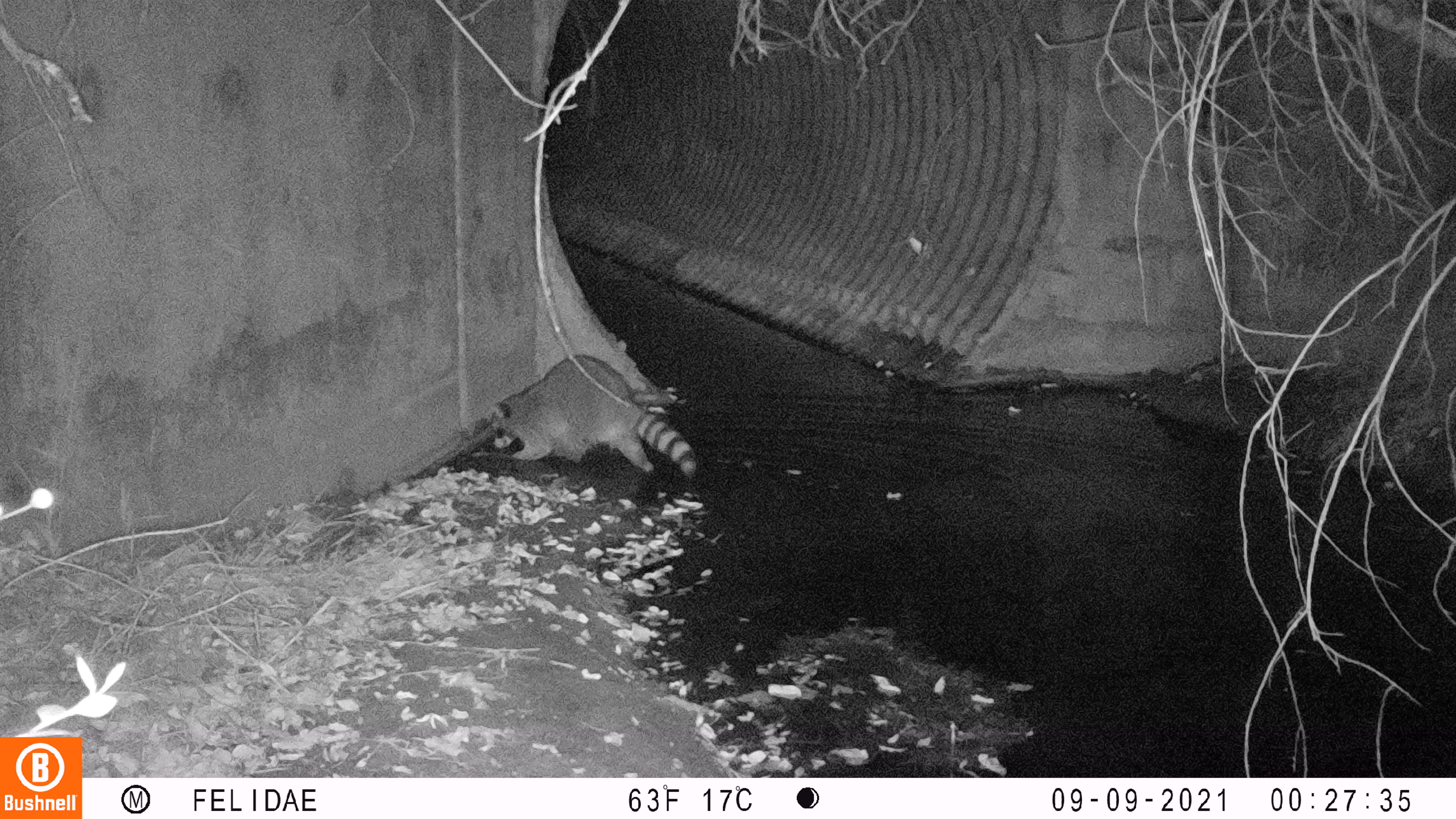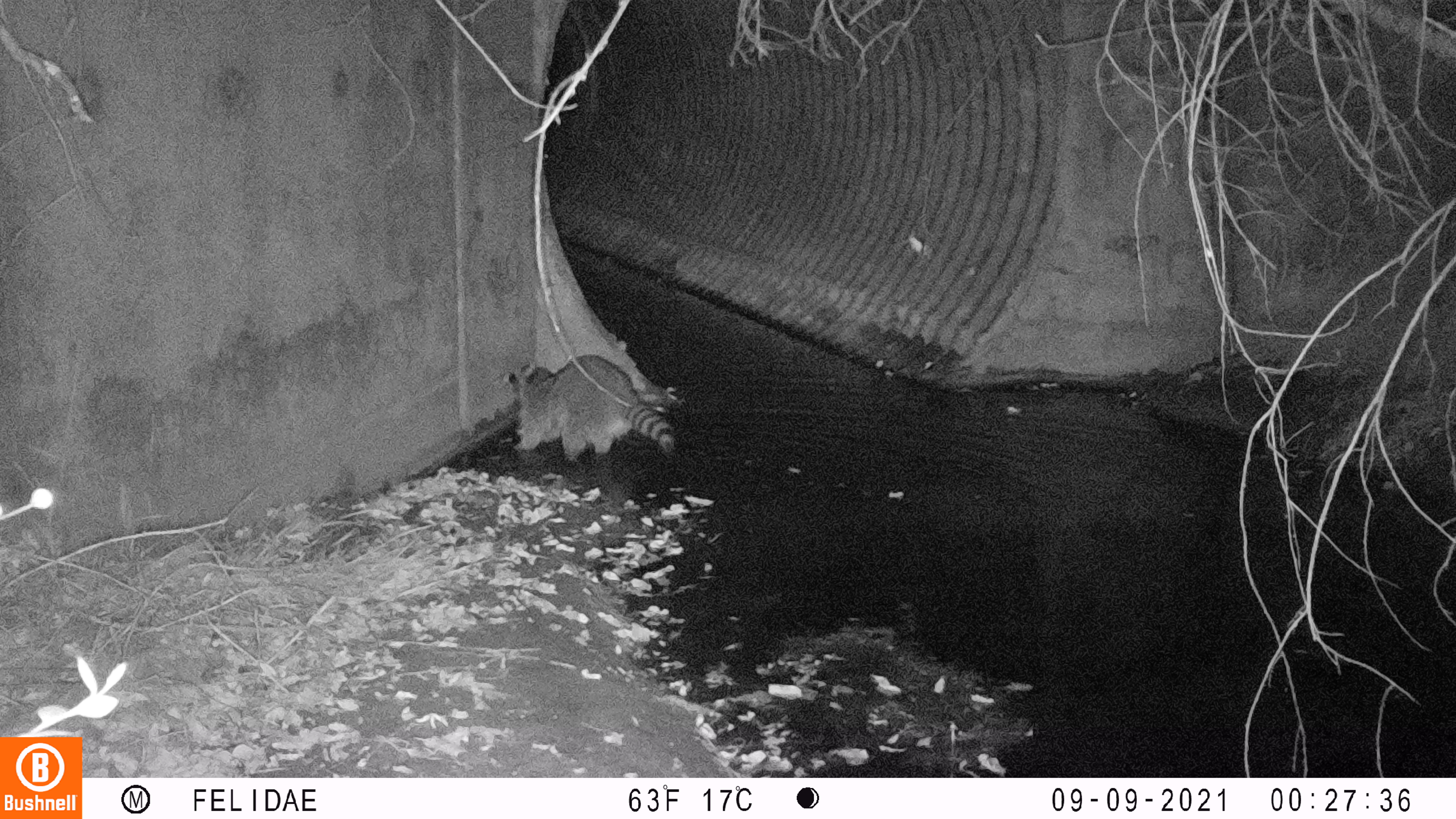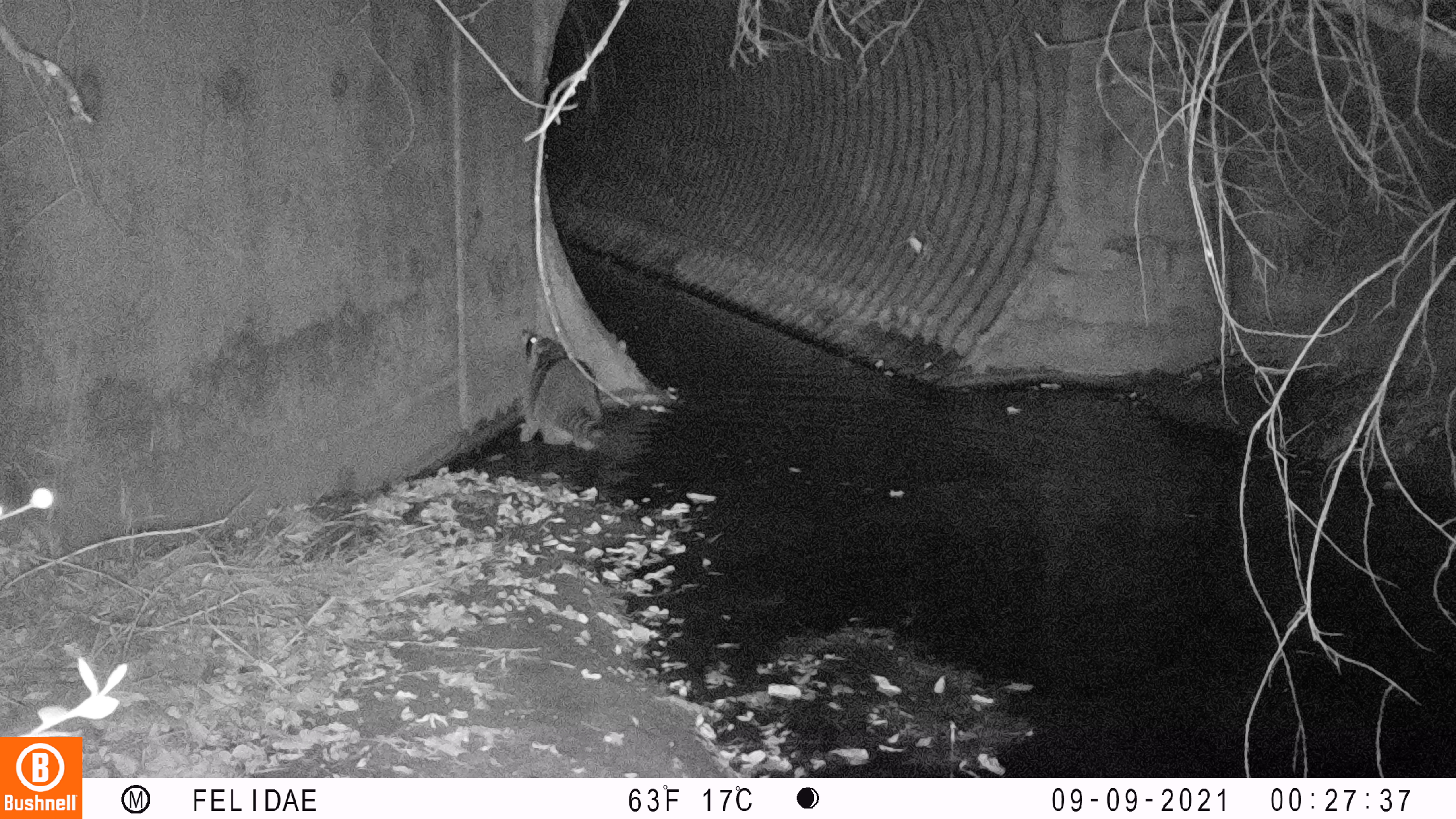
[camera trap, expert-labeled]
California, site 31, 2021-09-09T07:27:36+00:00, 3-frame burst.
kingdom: Animalia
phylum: Chordata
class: Mammalia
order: Carnivora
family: Procyonidae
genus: Procyon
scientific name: Procyon lotor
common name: raccoon